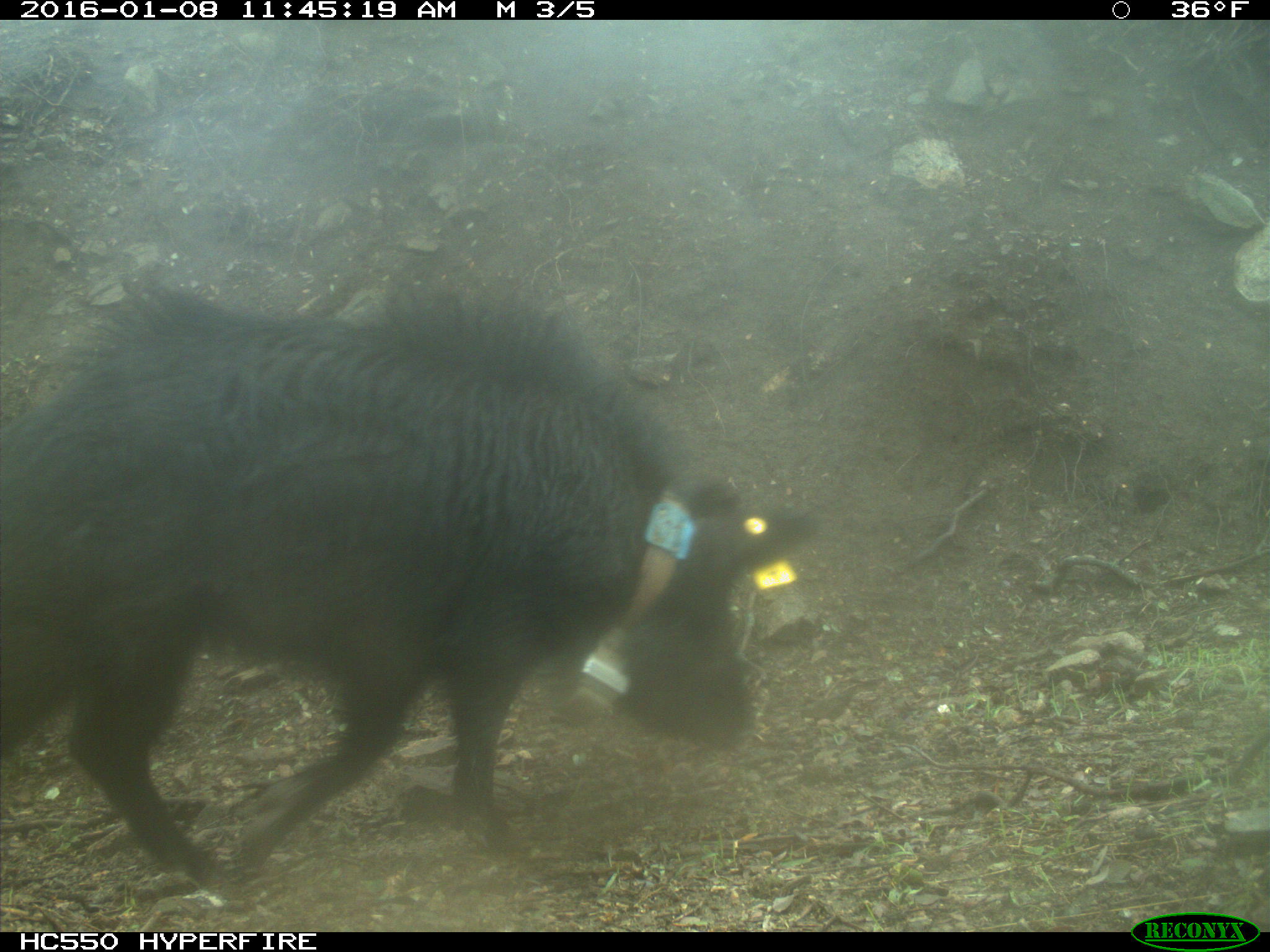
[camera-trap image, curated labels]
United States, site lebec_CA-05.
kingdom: Animalia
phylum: Chordata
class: Mammalia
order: Artiodactyla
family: Suidae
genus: Sus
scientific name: Sus scrofa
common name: wild boar